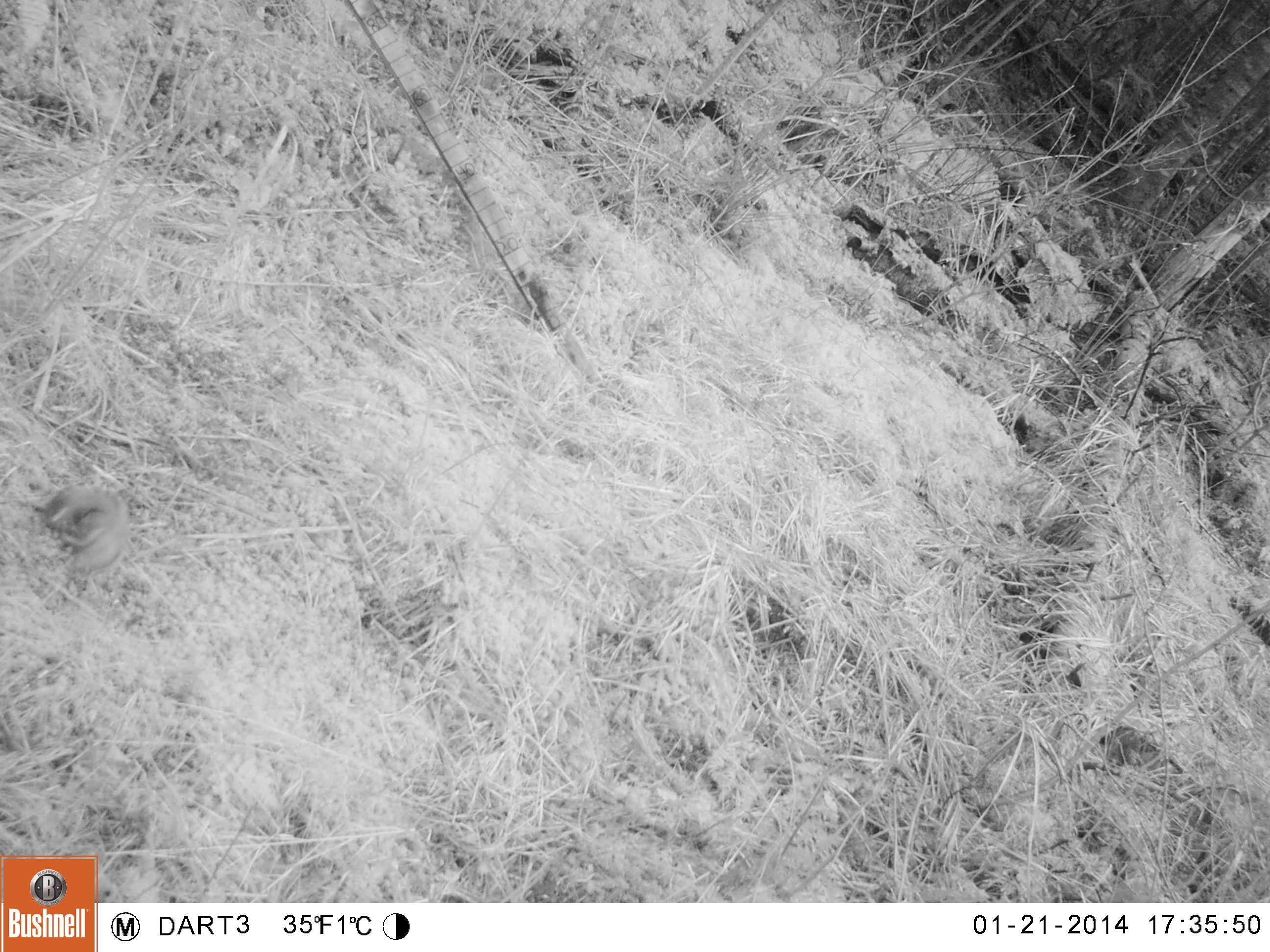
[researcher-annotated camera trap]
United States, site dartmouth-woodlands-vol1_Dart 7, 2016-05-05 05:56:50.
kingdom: Animalia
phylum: Chordata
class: Mammalia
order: Rodentia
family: Sciuridae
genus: Tamiasciurus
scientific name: Tamiasciurus hudsonicus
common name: red squirrel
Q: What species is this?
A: Red squirrel (Tamiasciurus hudsonicus).